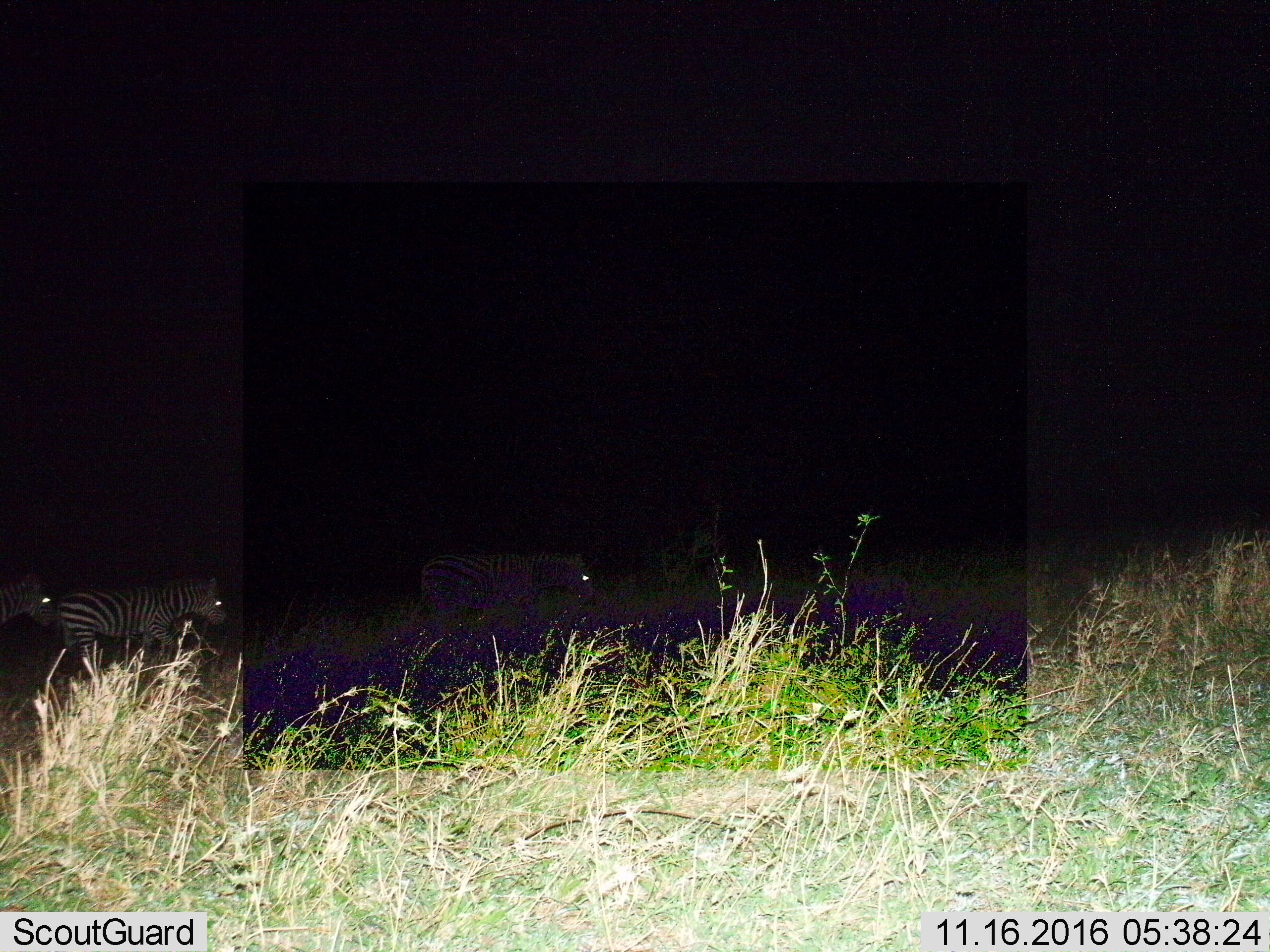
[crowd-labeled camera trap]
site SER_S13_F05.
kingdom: Animalia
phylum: Chordata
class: Mammalia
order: Perissodactyla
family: Equidae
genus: Equus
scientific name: Equus quagga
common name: plains zebra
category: zebraplains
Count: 3.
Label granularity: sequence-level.